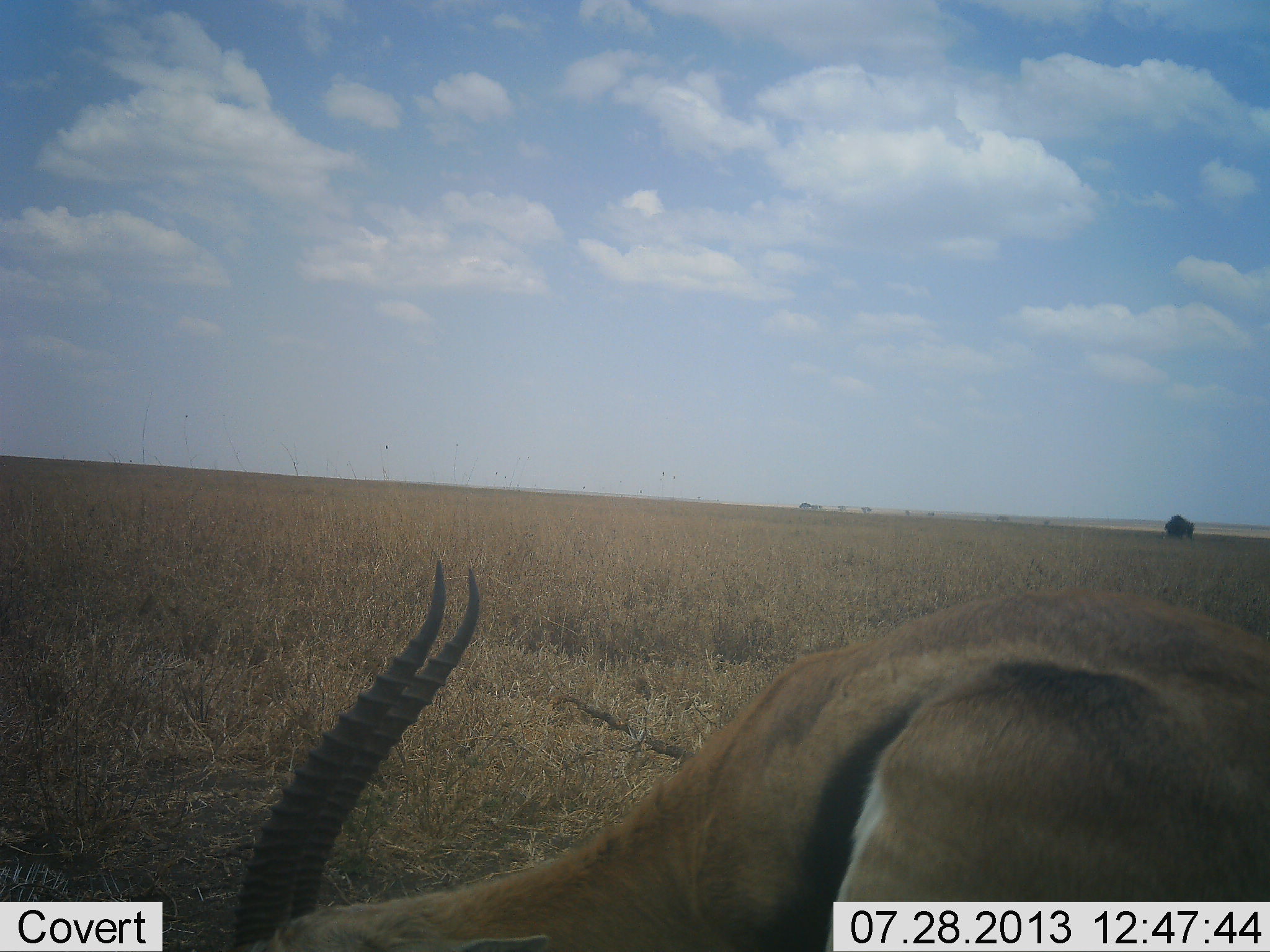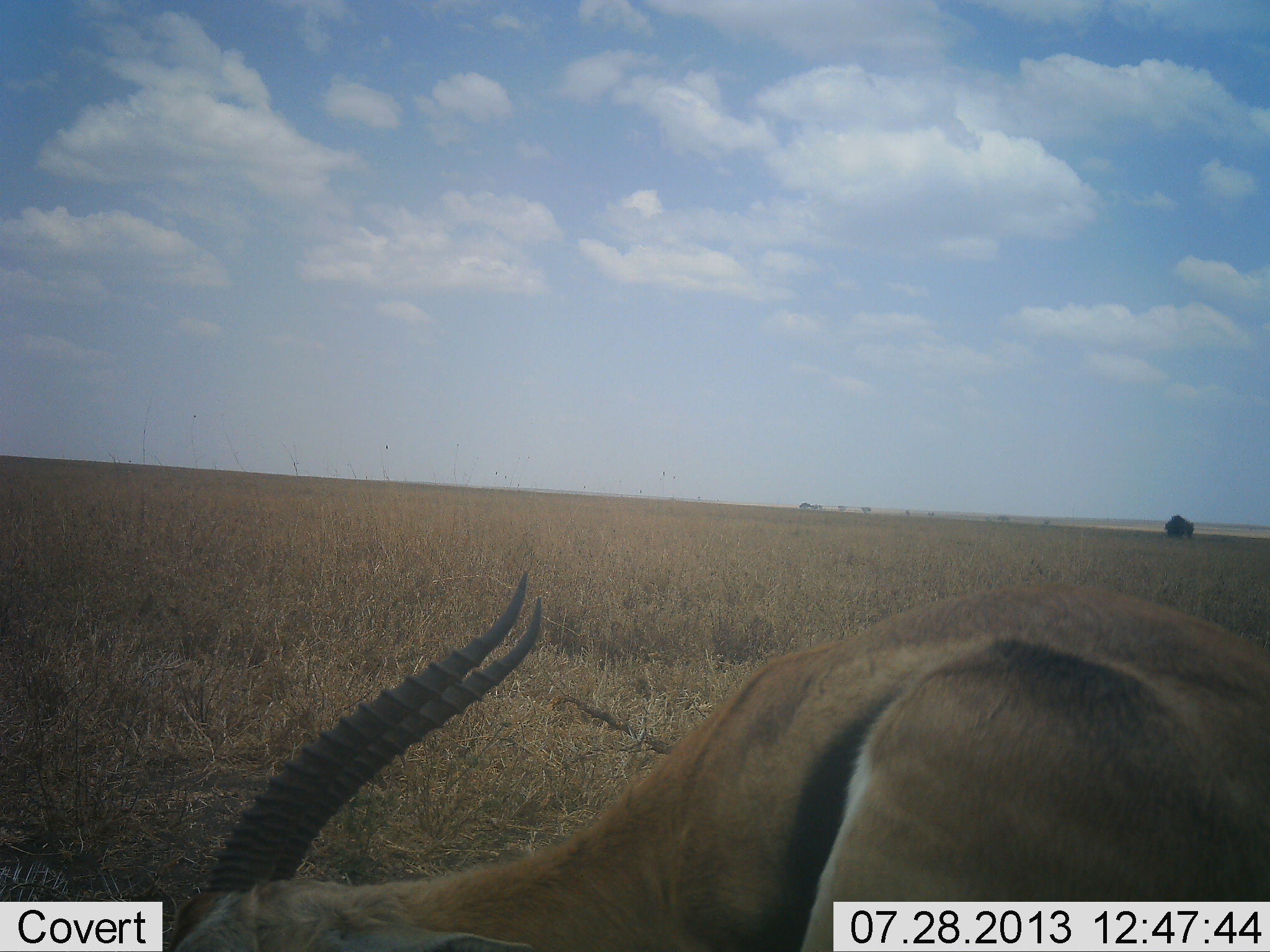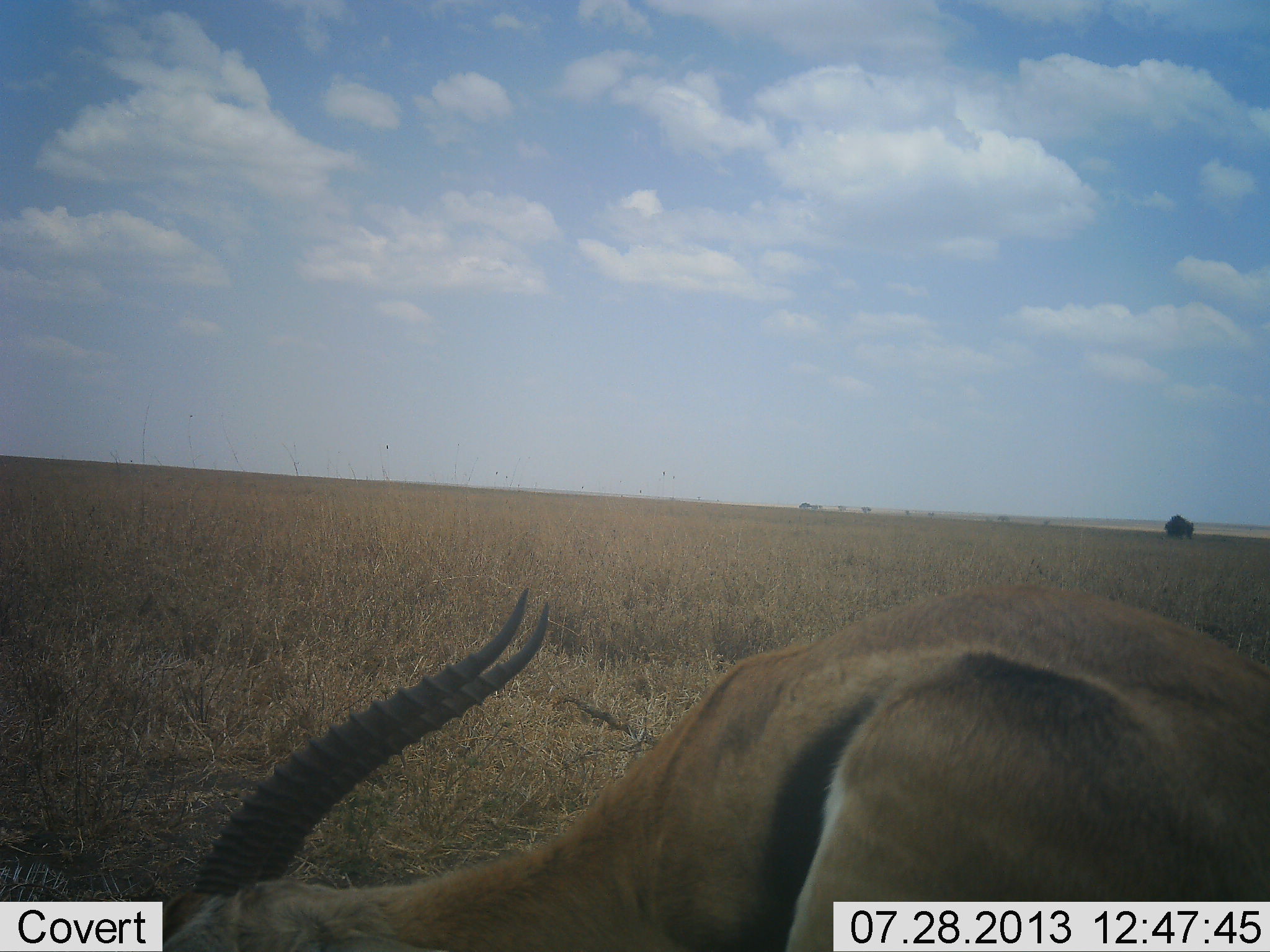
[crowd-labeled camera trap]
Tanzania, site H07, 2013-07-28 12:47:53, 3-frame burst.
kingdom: Animalia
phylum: Chordata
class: Mammalia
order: Artiodactyla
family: Bovidae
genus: Eudorcas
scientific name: Eudorcas thomsonii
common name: thomson's gazelle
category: gazellethomsons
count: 1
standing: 10%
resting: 0%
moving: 0%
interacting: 0%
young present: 0%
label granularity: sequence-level